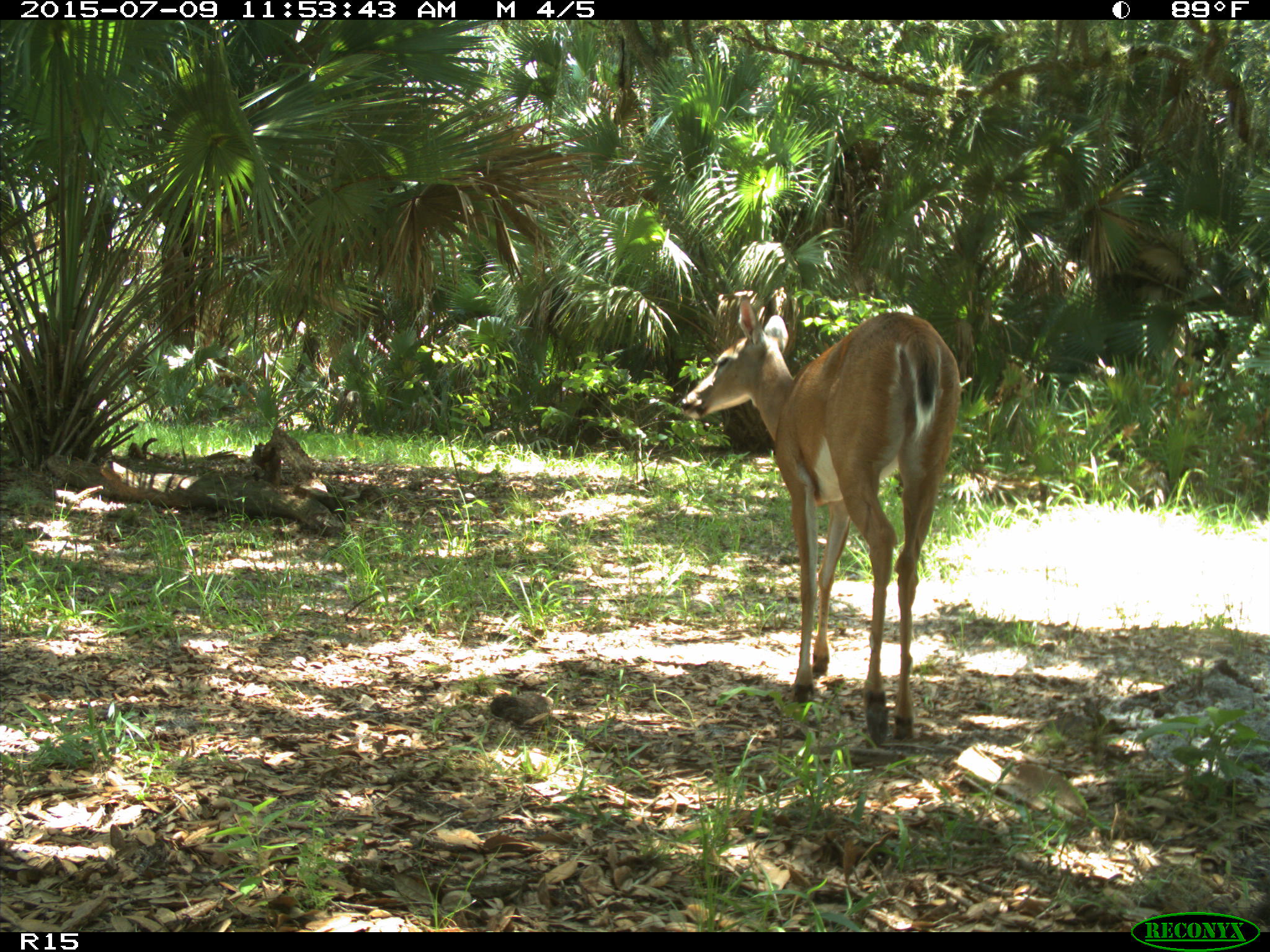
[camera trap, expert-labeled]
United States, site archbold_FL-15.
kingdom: Animalia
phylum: Chordata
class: Mammalia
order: Artiodactyla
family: Cervidae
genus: Odocoileus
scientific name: Odocoileus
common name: deer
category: unidentified deer